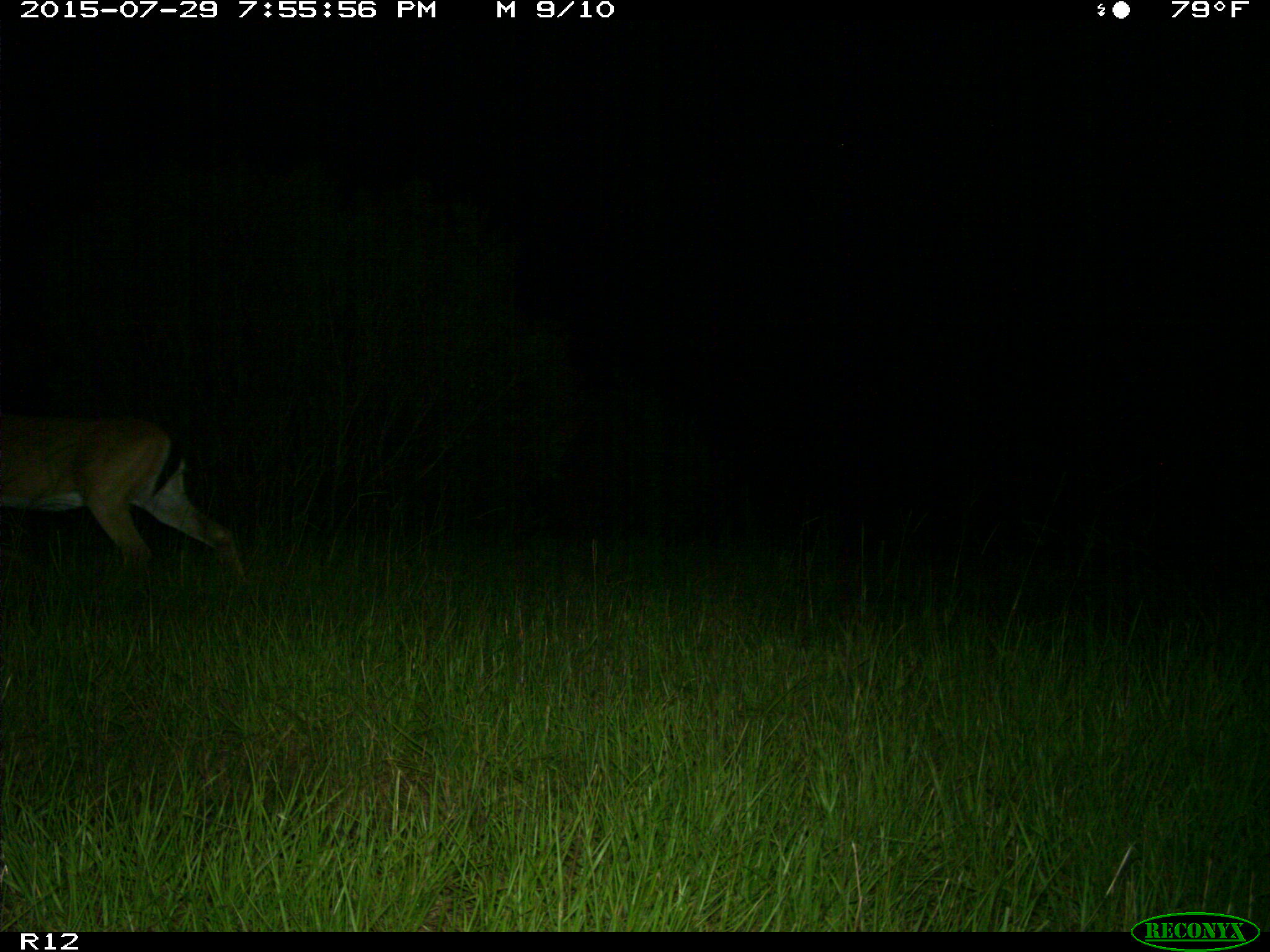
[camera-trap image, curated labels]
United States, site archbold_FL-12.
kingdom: Animalia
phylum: Chordata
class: Mammalia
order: Artiodactyla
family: Cervidae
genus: Odocoileus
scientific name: Odocoileus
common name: deer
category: unidentified deer